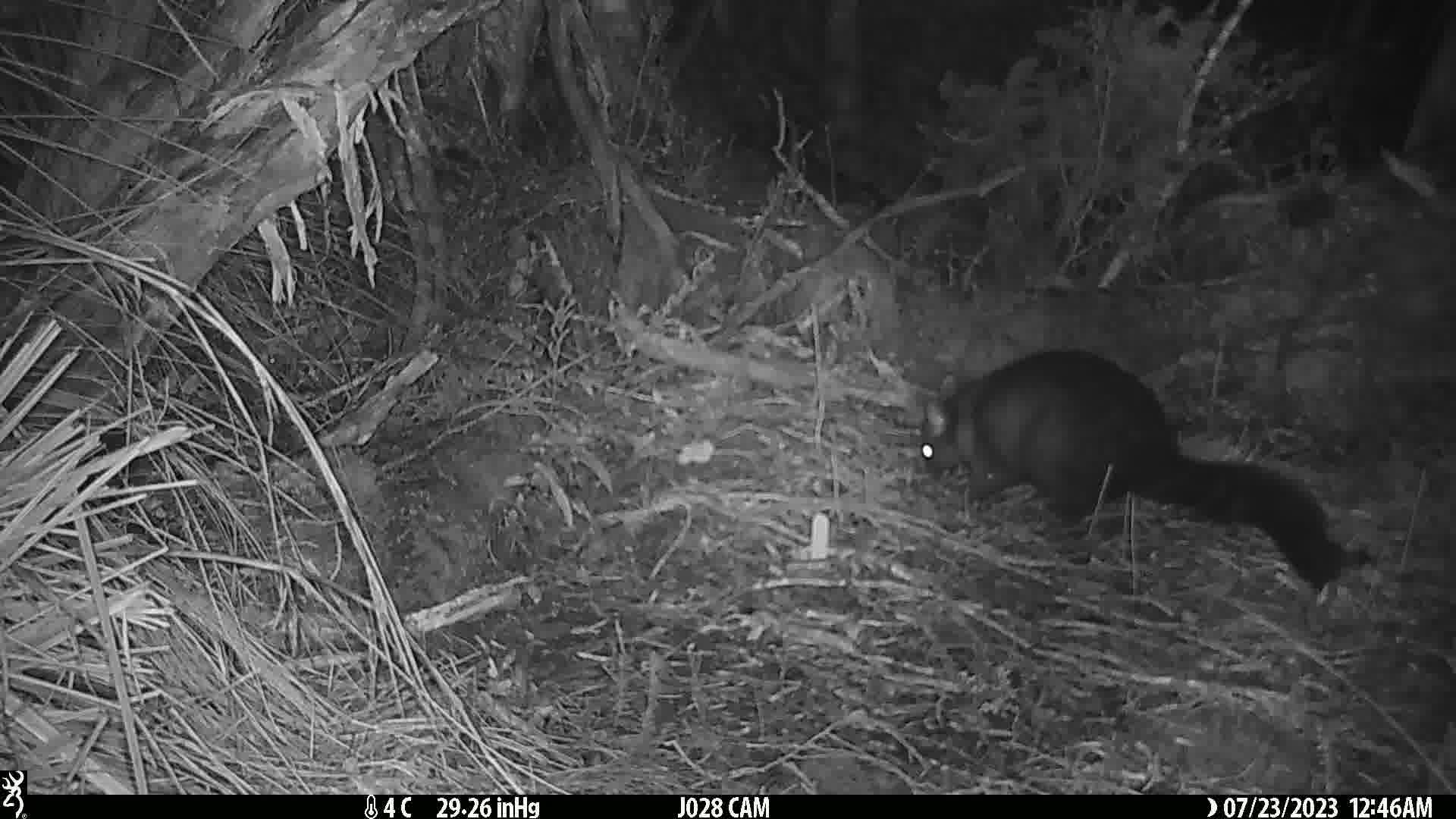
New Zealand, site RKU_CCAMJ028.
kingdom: Animalia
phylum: Chordata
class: Mammalia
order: Diprotodontia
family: Phalangeridae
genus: Trichosurus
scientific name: Trichosurus vulpecula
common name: common brushtail possum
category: possum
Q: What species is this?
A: Possum (common brushtail possum) (Trichosurus vulpecula).